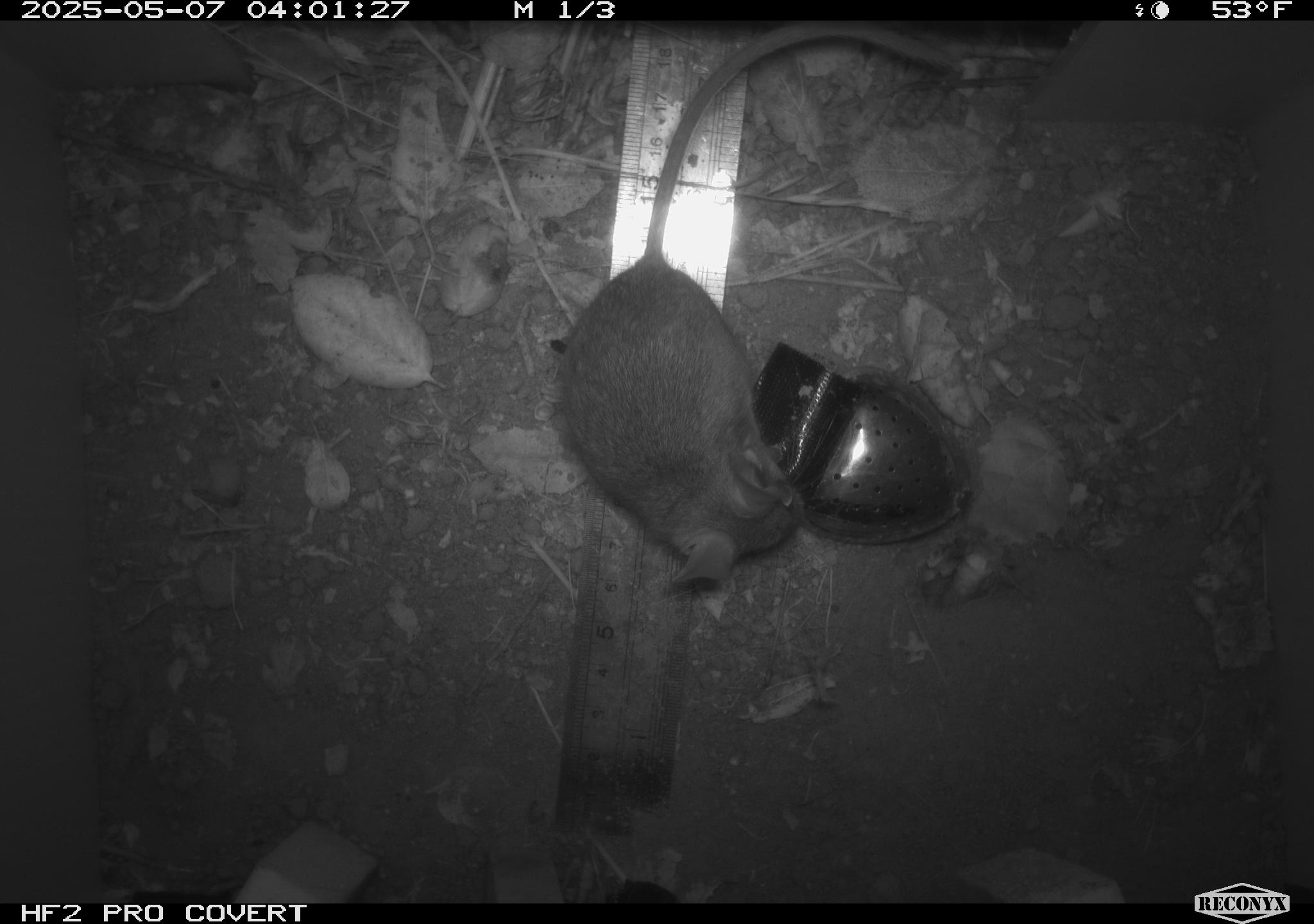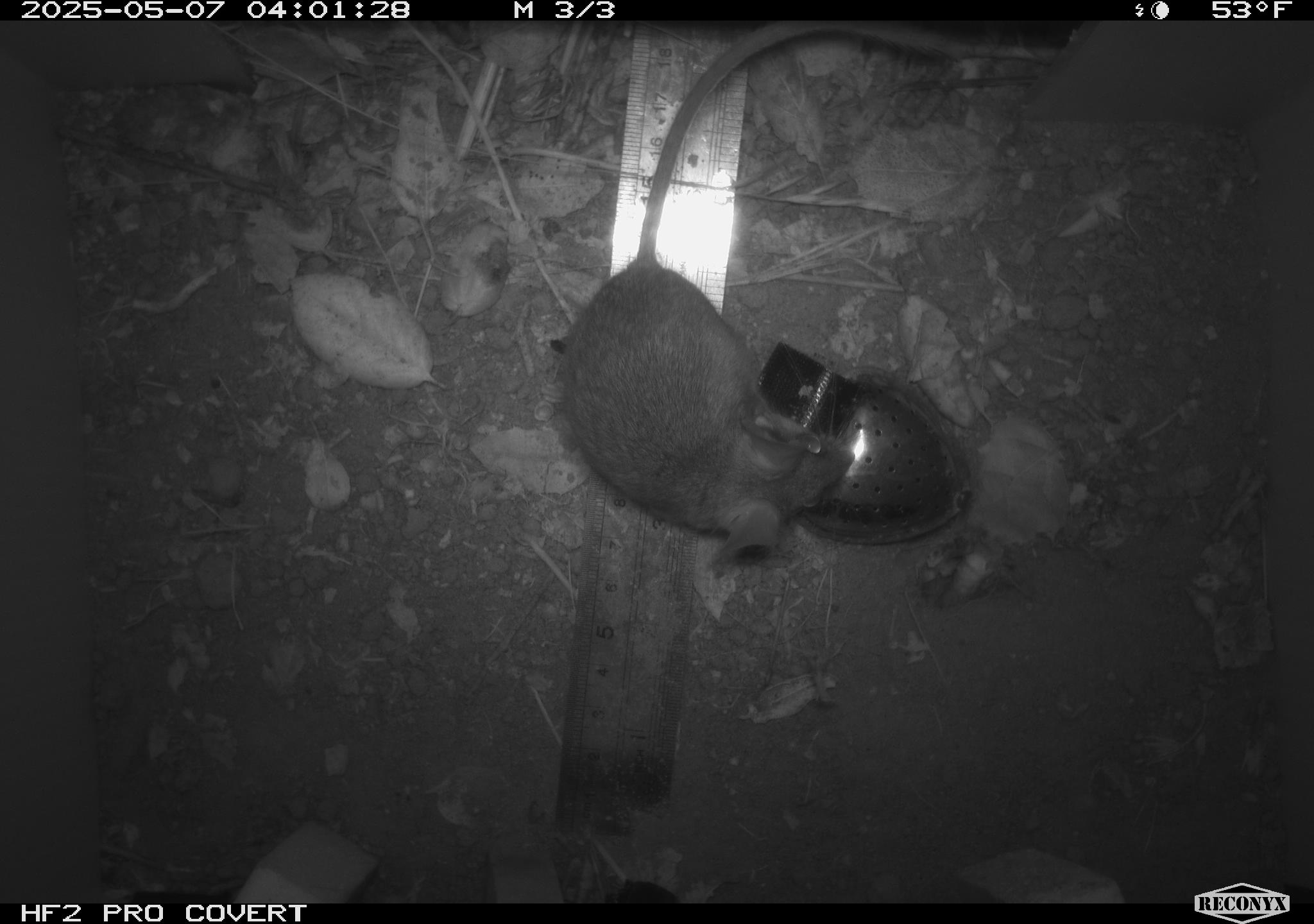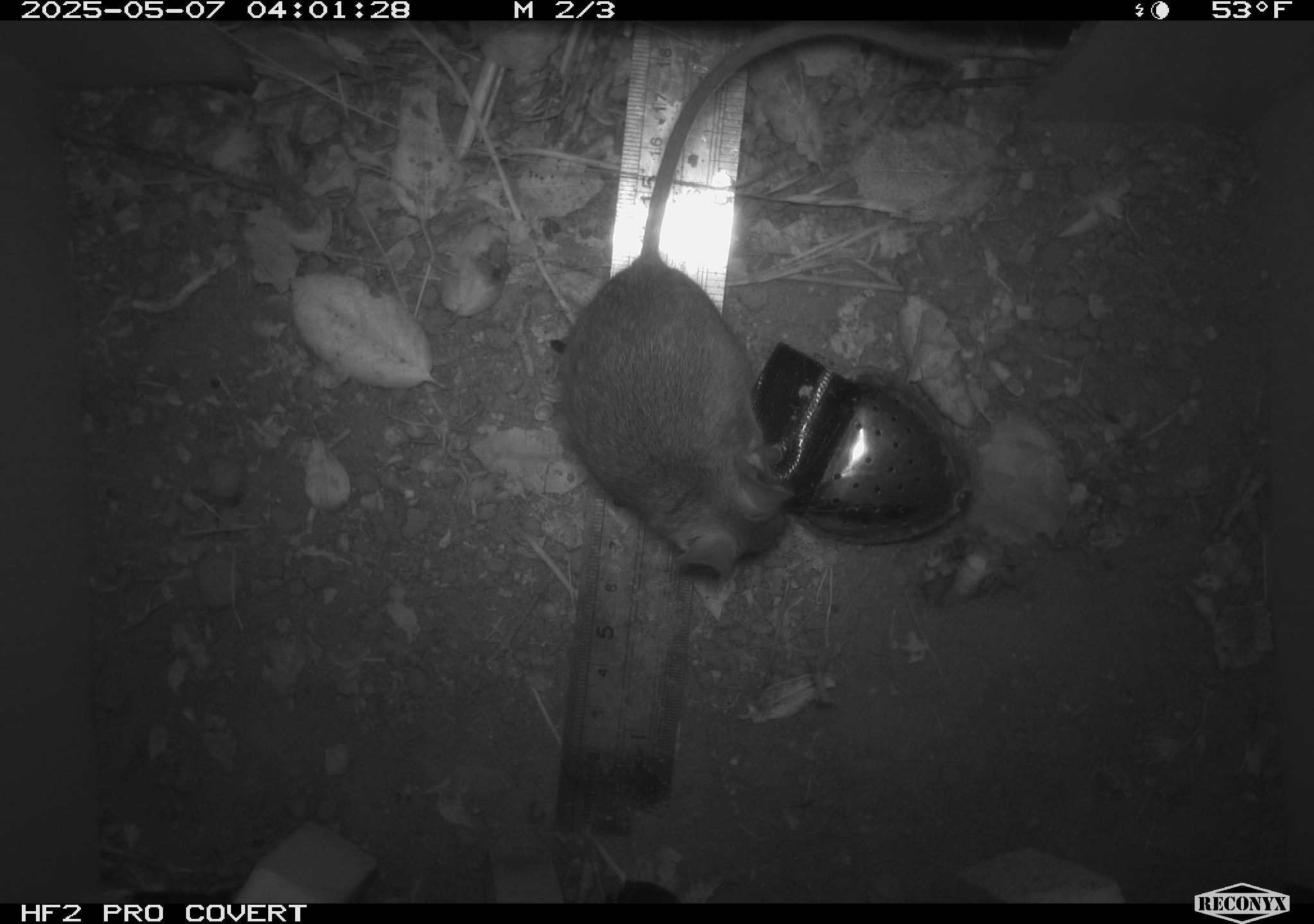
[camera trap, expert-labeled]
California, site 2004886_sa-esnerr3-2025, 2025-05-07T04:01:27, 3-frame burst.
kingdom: Animalia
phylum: Chordata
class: Mammalia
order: Rodentia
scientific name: Rodentia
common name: rodent